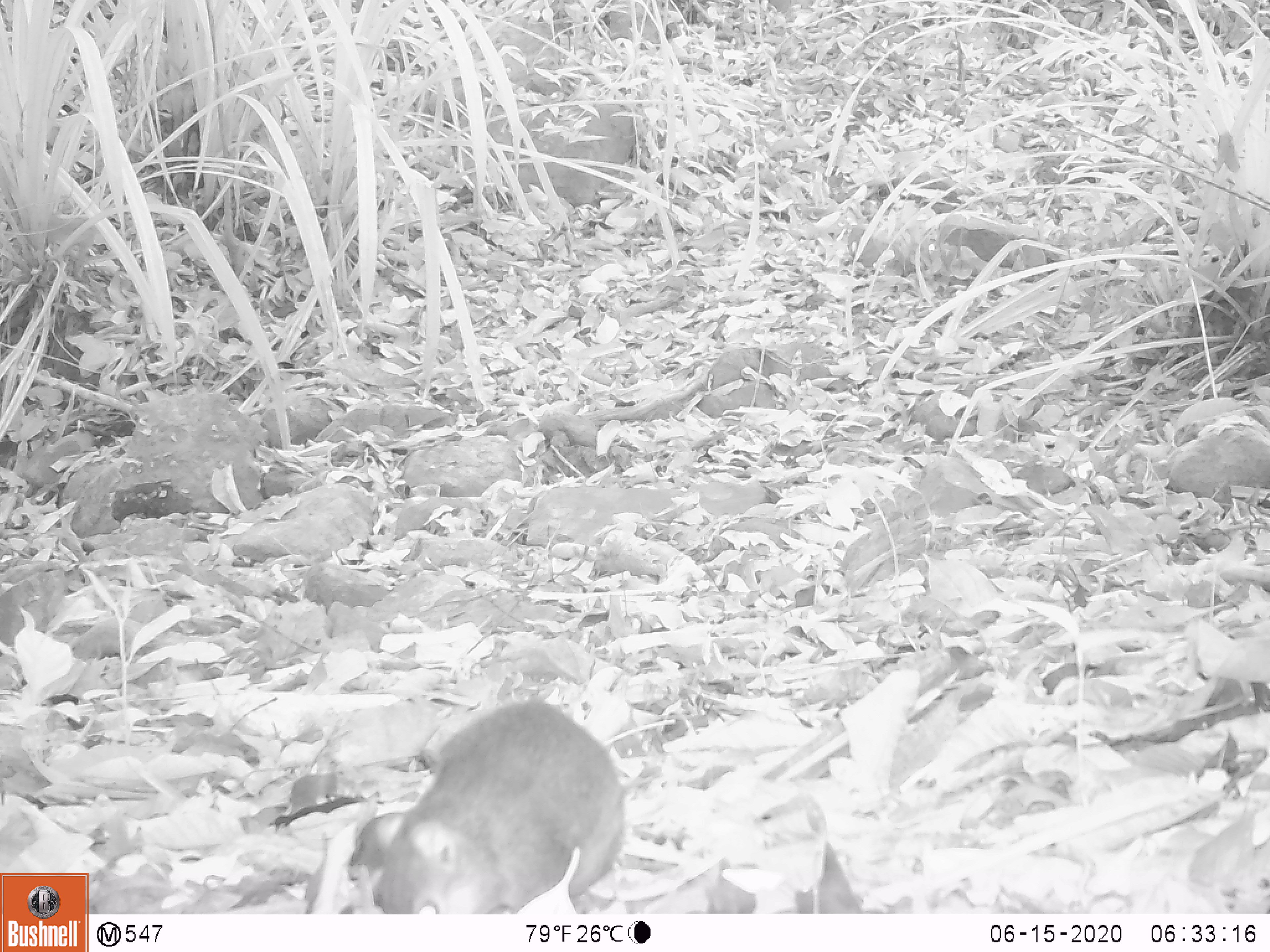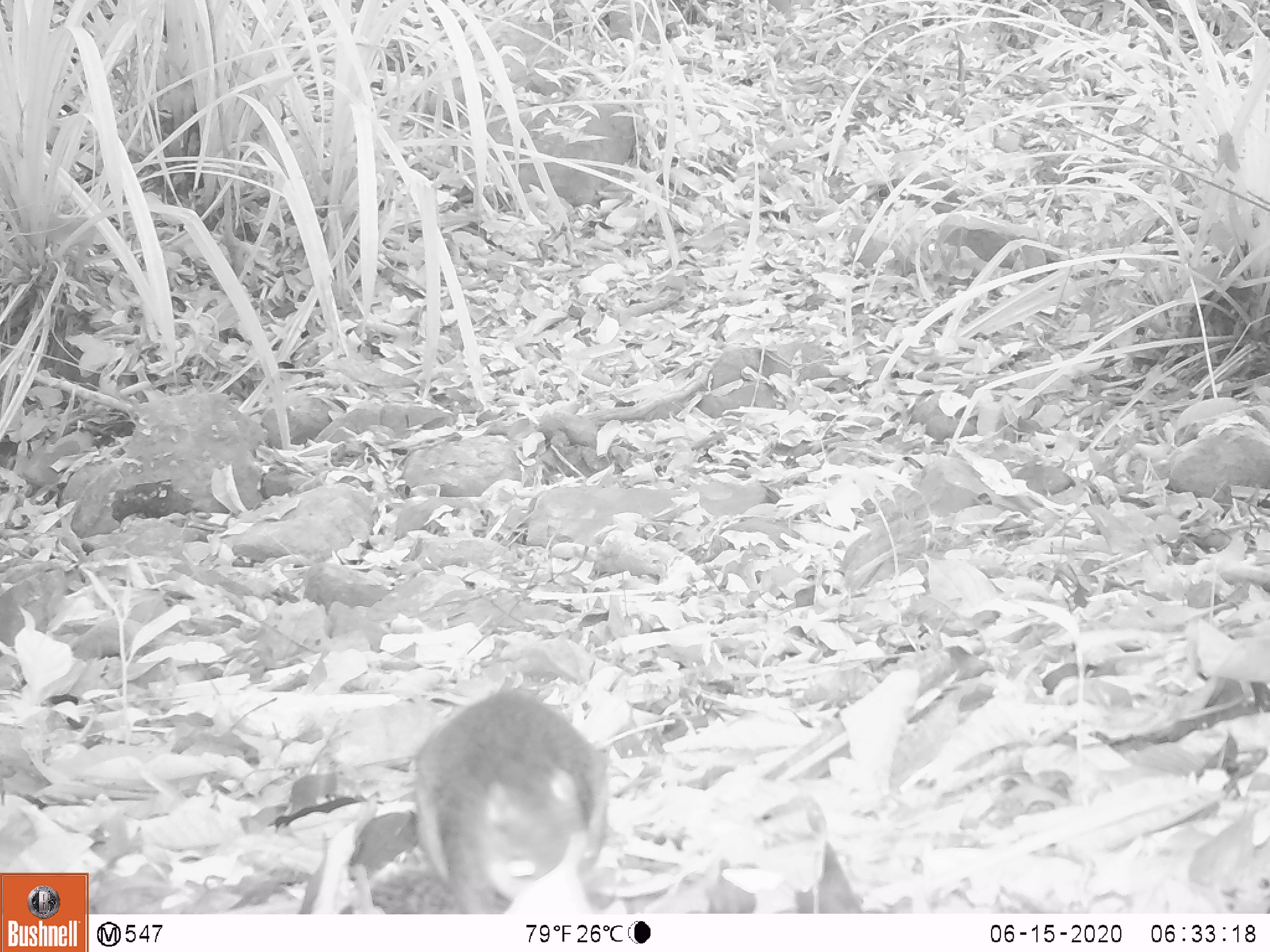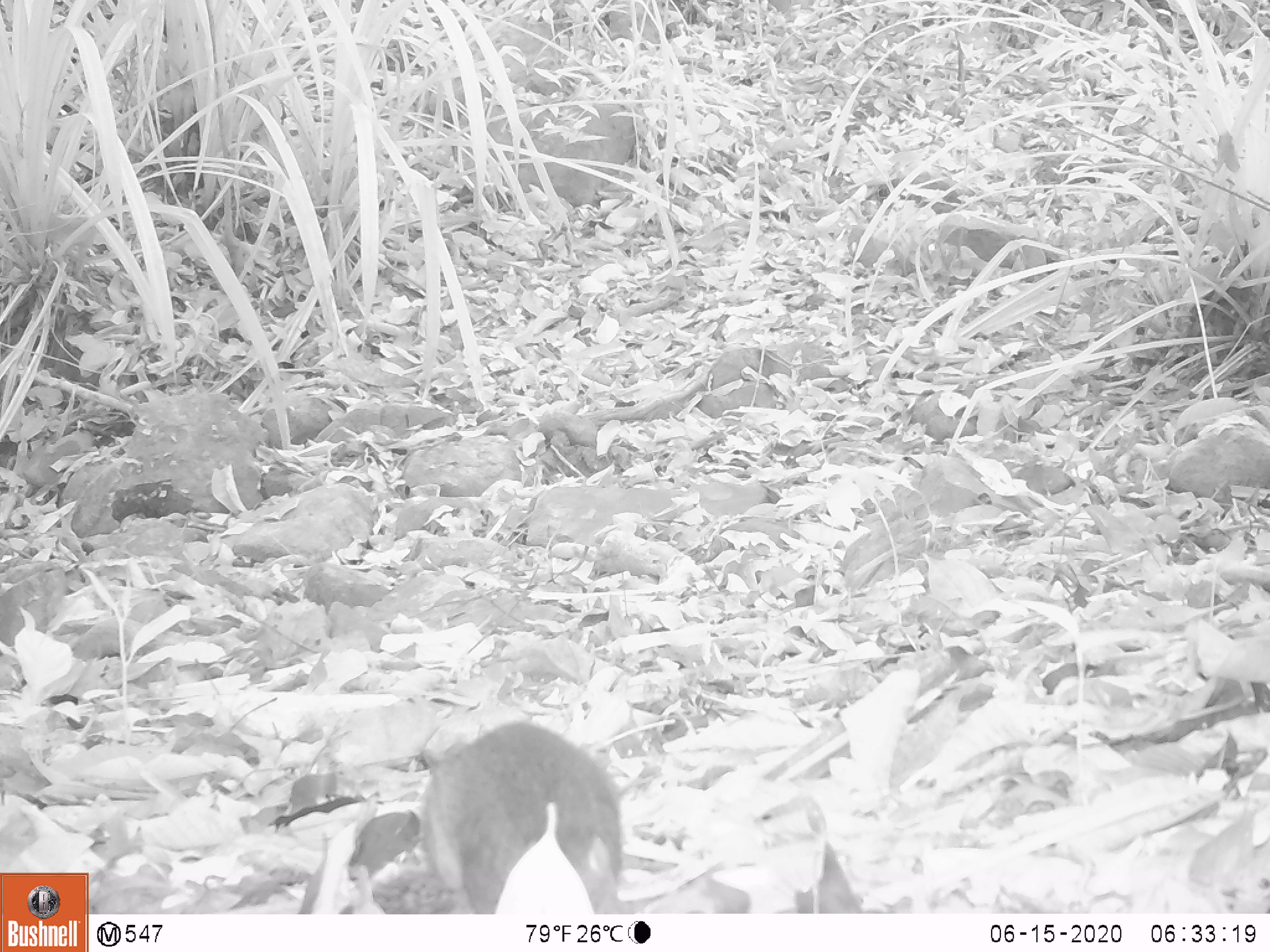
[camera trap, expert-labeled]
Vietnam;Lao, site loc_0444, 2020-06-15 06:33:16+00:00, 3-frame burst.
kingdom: Animalia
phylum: Chordata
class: Mammalia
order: Rodentia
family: Sciuridae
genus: Dremomys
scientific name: Dremomys rufigenis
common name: red-cheeked squirrel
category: red cheeked squirrel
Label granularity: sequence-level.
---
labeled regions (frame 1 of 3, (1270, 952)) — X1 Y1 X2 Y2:
red cheeked squirrel: 378 699 626 914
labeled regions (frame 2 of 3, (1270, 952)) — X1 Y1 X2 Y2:
red cheeked squirrel: 370 689 618 914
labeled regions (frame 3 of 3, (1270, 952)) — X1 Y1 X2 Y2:
red cheeked squirrel: 371 721 627 914